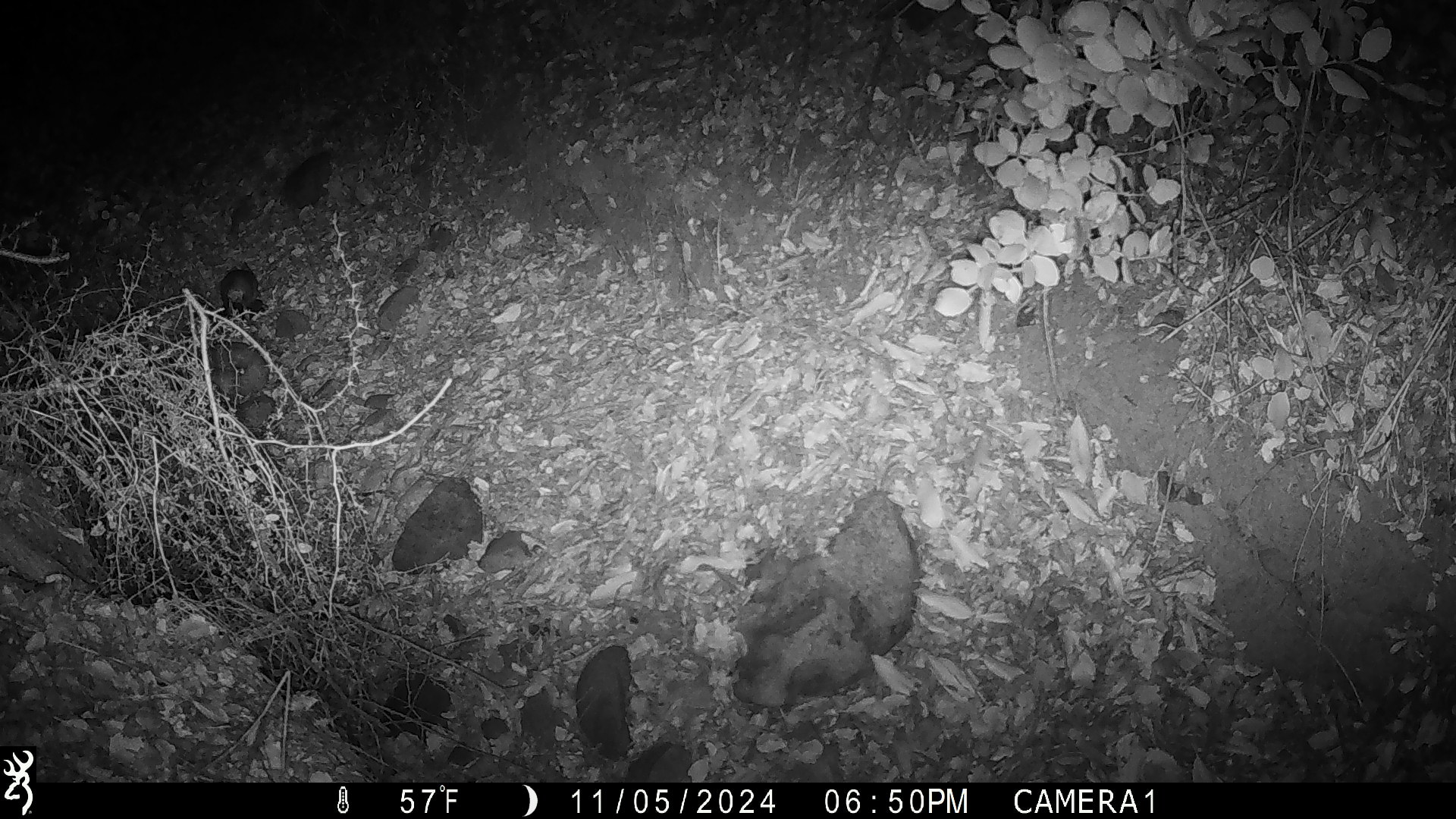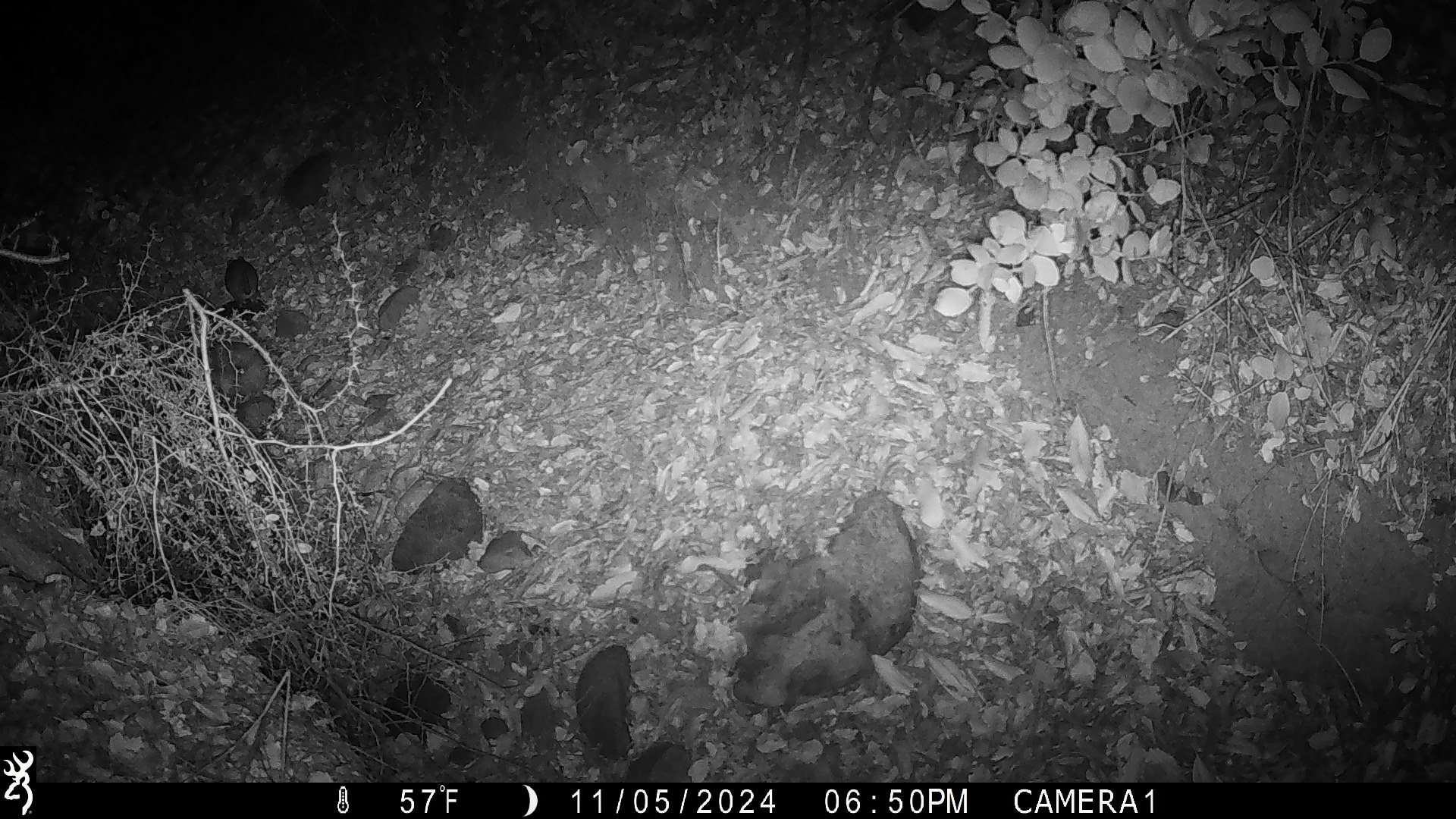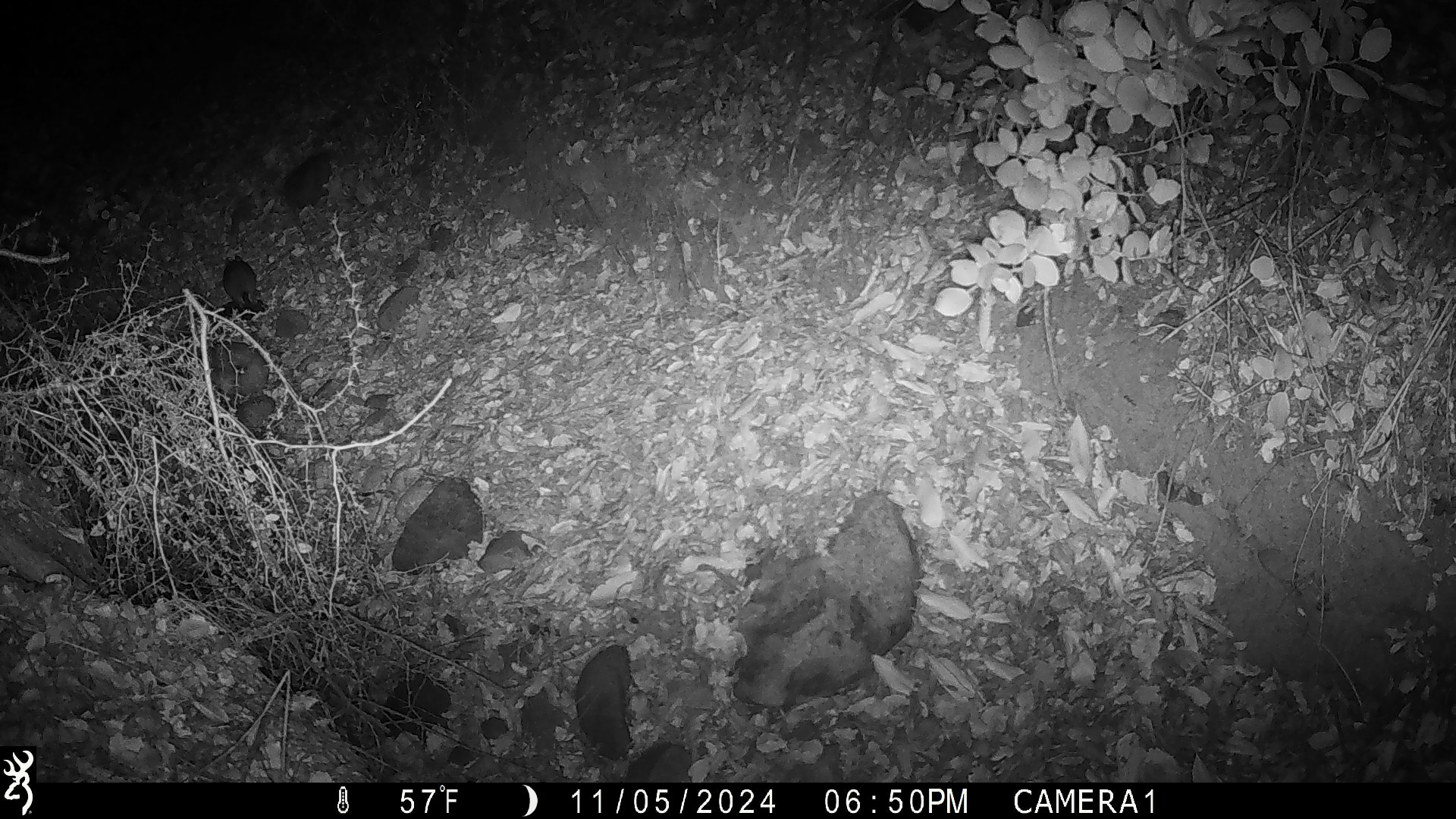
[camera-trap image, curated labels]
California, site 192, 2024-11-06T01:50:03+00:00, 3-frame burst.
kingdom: Animalia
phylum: Chordata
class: Mammalia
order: Rodentia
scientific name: Rodentia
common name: mouse or rat